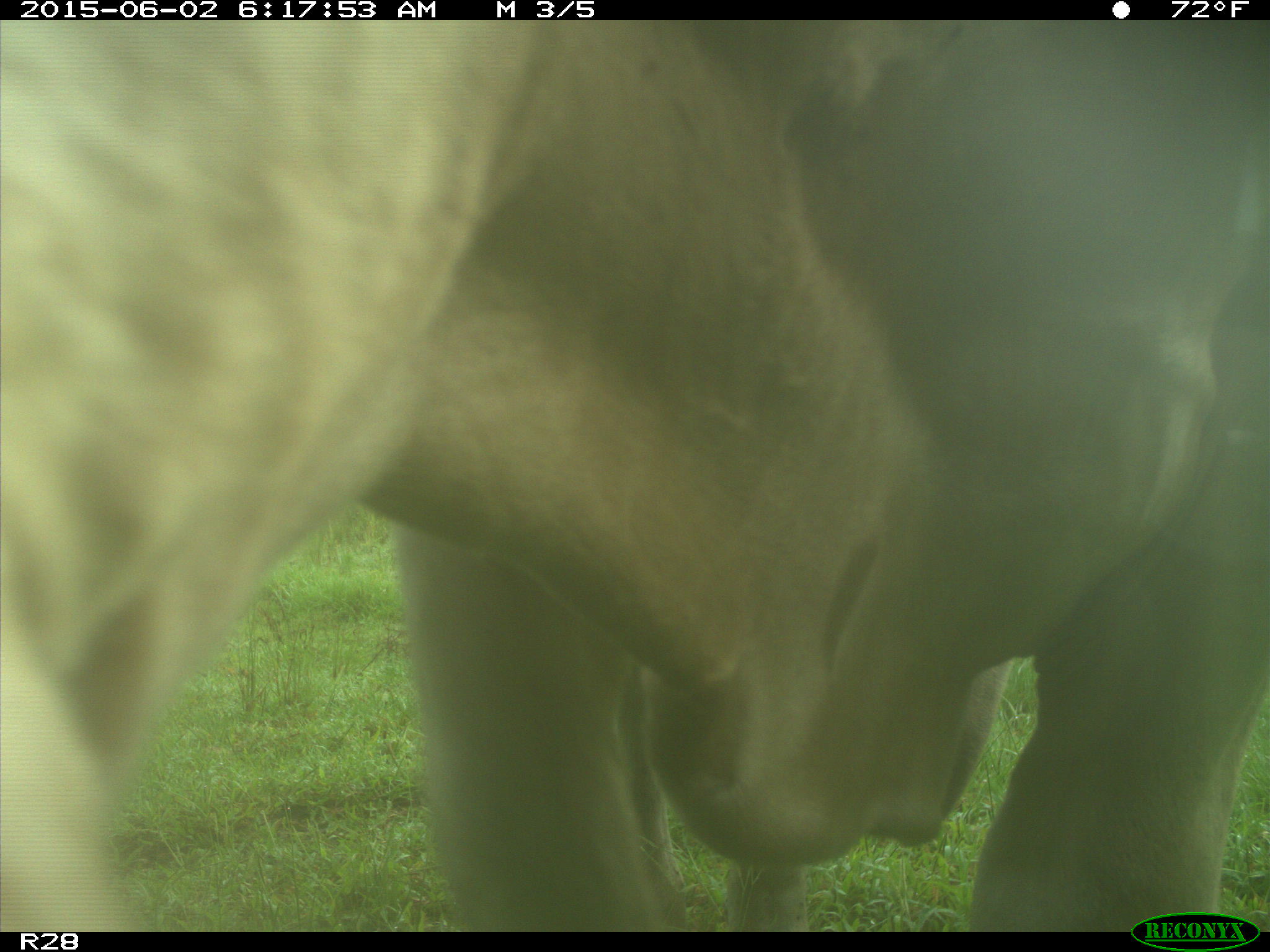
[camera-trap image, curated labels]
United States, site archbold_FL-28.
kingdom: Animalia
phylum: Chordata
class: Mammalia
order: Artiodactyla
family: Bovidae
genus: Bos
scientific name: Bos taurus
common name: domestic cow